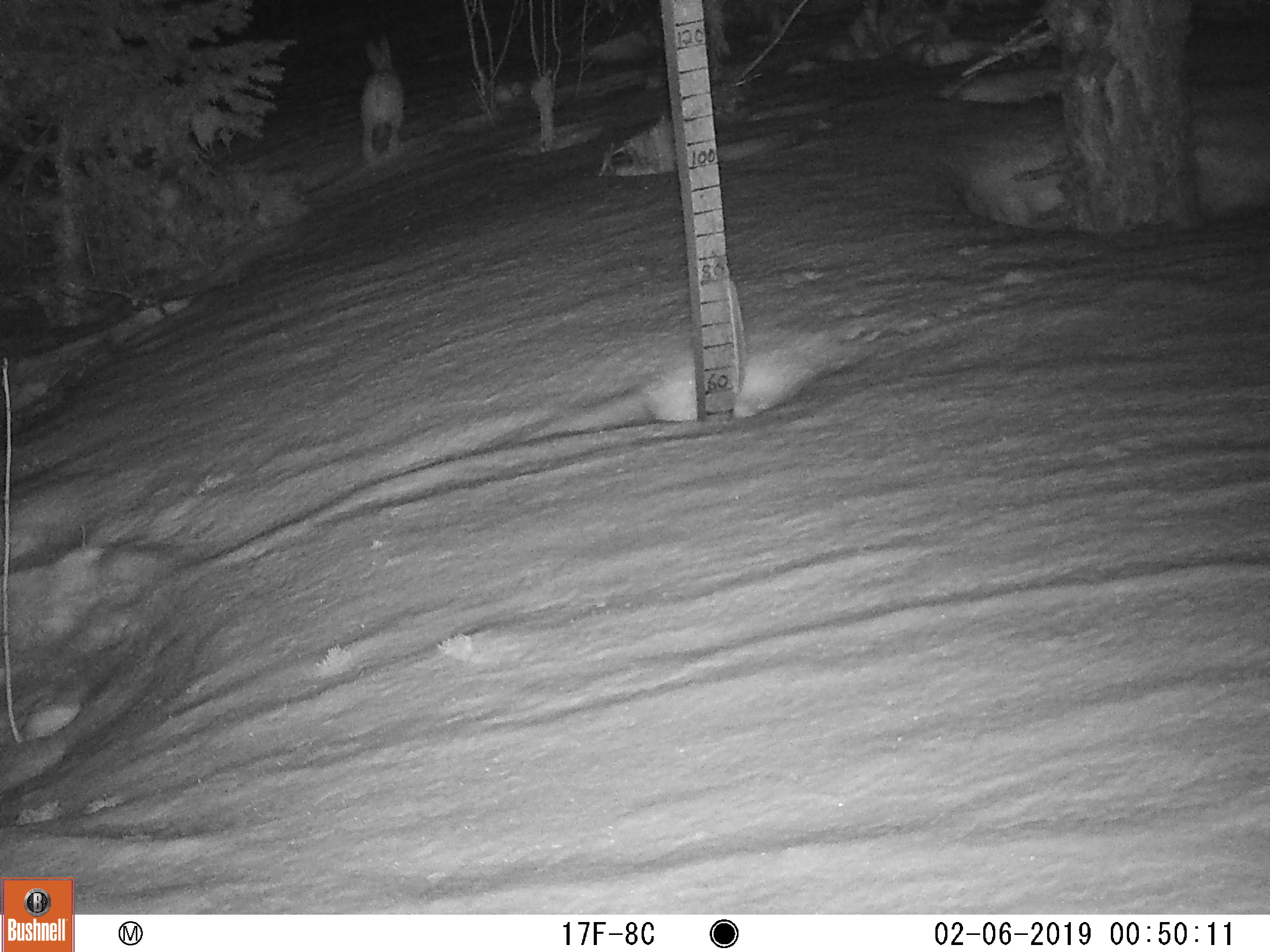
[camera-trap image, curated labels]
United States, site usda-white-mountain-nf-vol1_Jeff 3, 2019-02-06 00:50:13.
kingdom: Animalia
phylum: Chordata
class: Mammalia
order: Lagomorpha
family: Leporidae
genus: Lepus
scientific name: Lepus americanus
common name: snowshoe hare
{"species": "snowshoe hare (Lepus americanus)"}